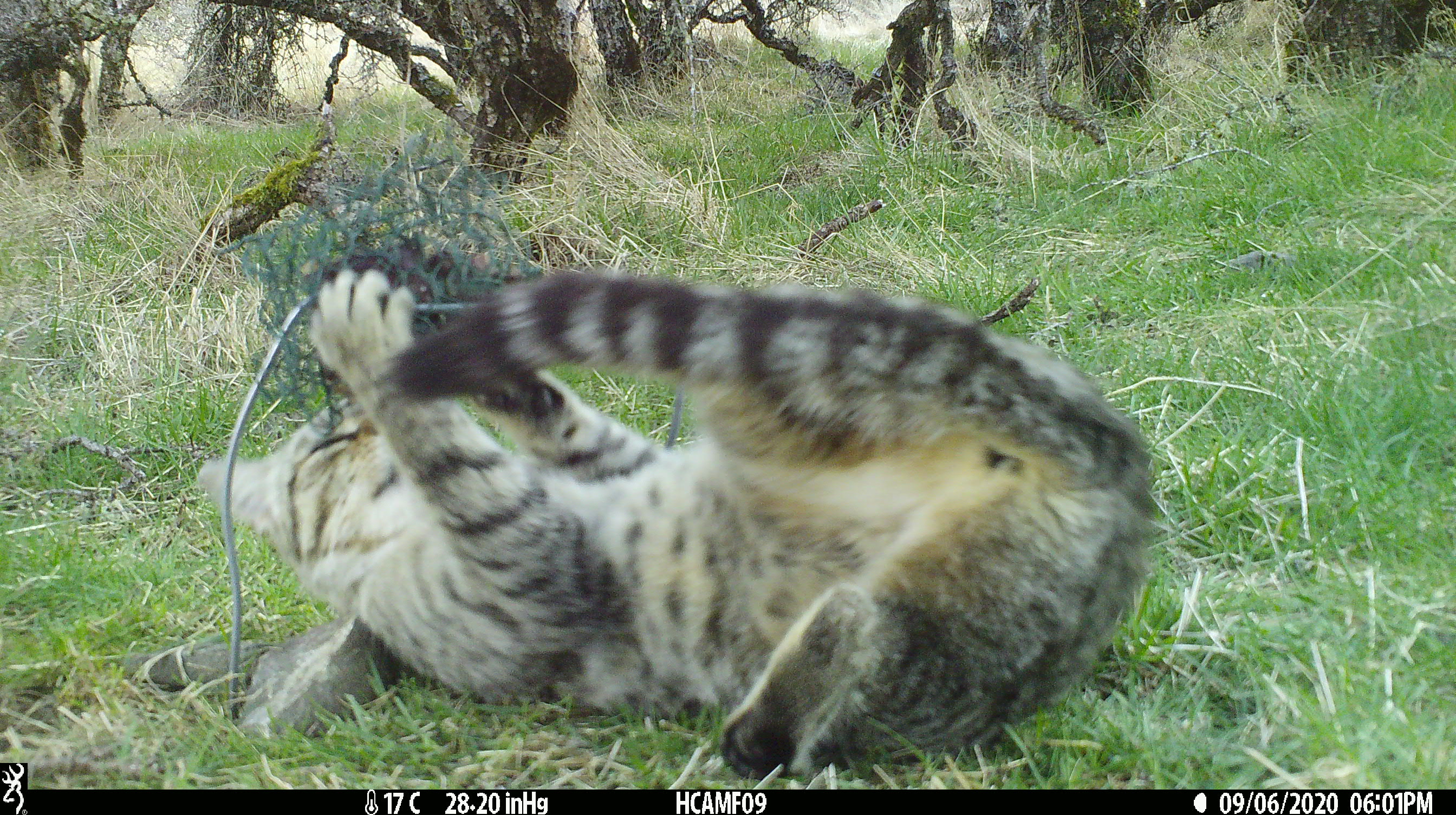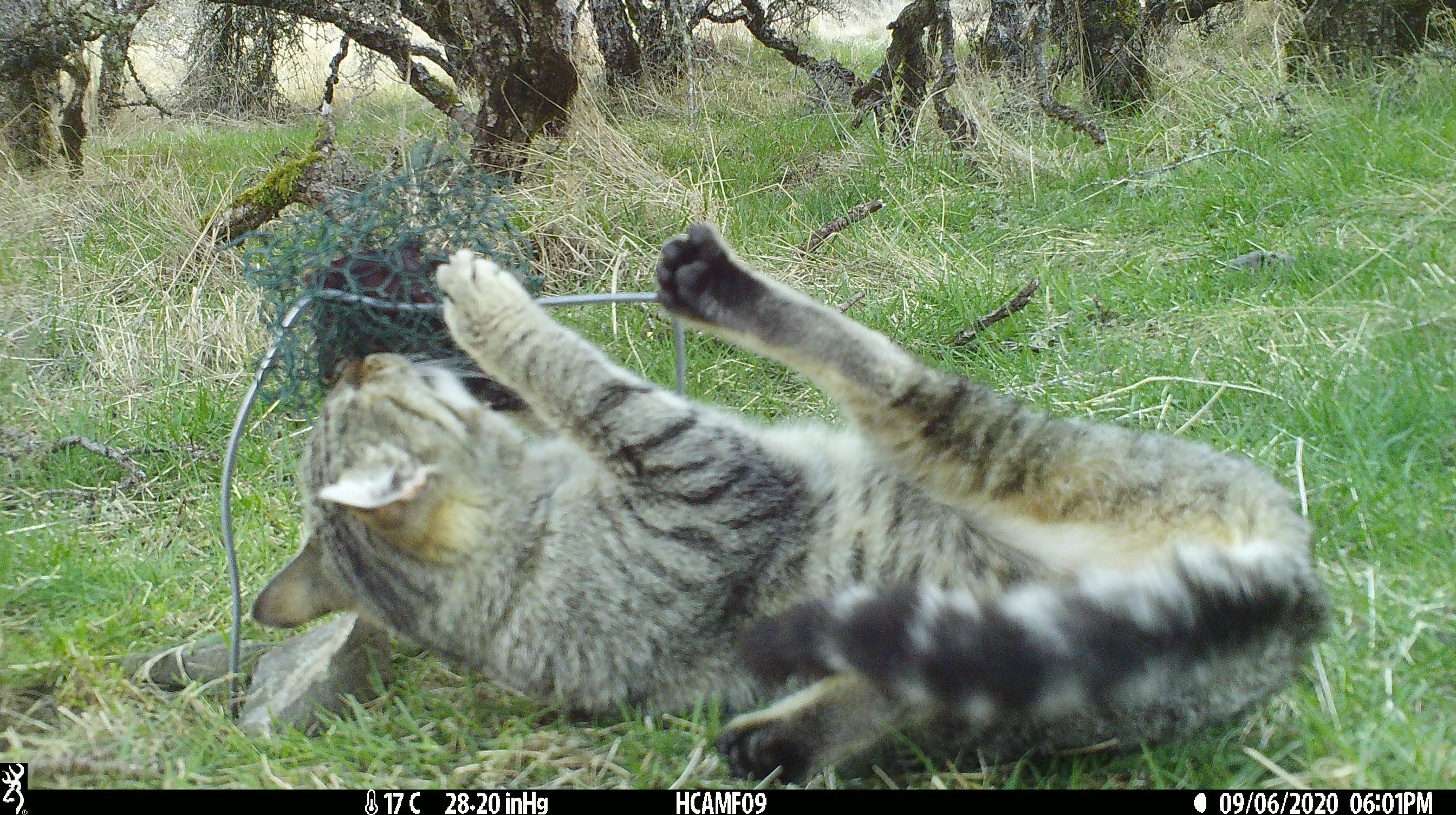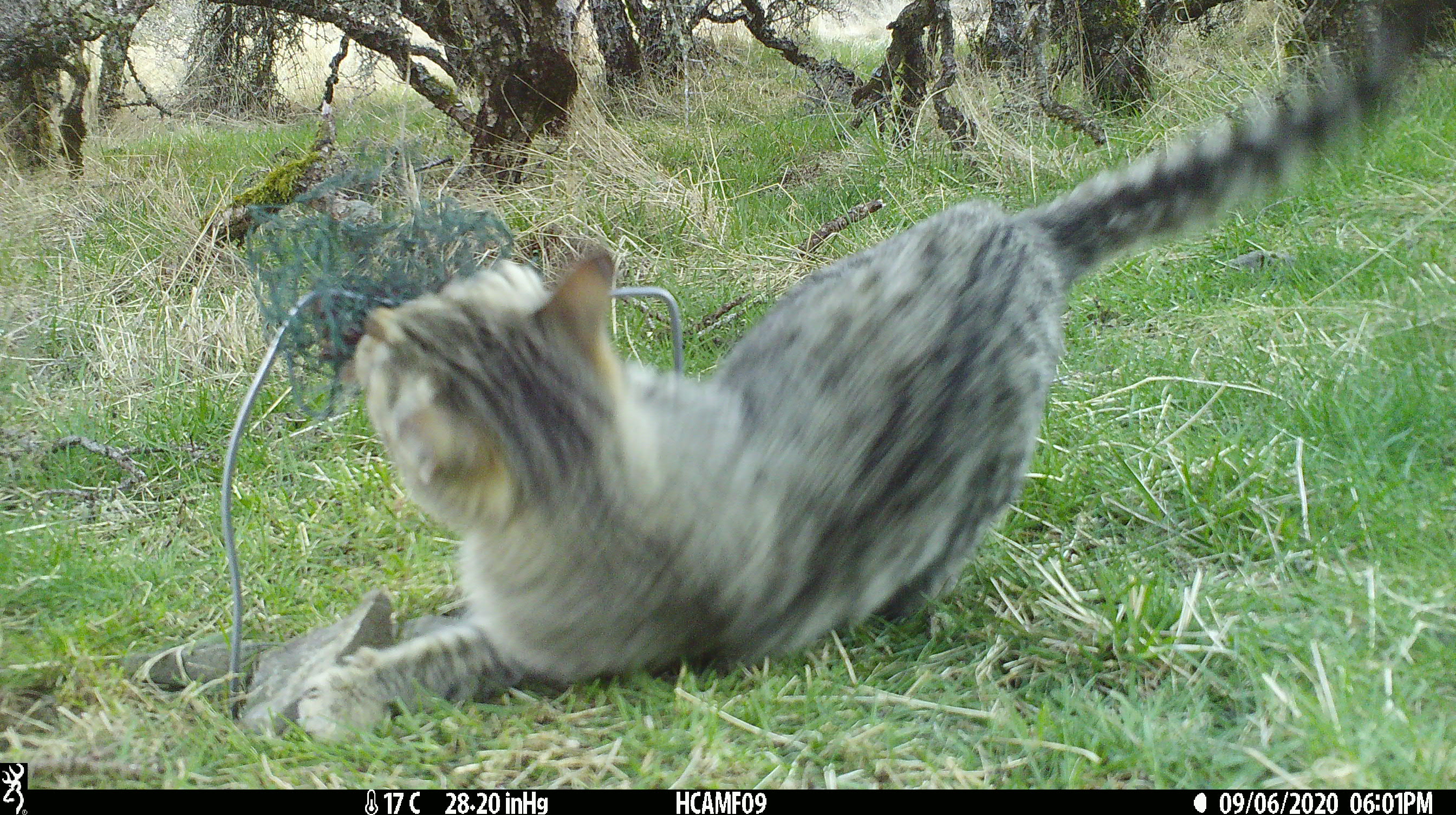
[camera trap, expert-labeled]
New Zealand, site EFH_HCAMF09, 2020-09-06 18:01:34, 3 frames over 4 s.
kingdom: Animalia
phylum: Chordata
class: Mammalia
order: Carnivora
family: Felidae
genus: Felis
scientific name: Felis catus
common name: domestic cat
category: cat